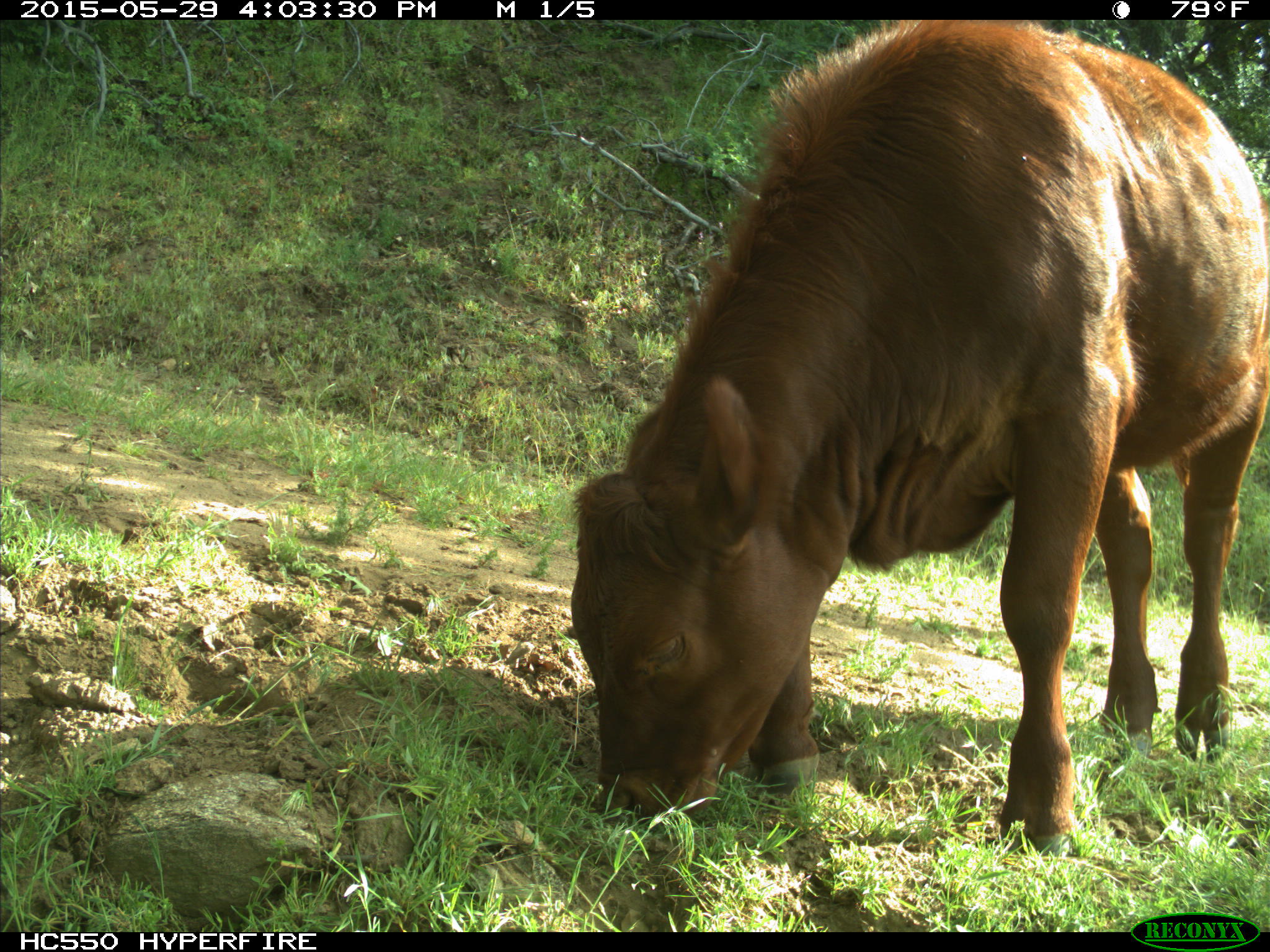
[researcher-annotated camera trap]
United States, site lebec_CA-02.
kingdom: Animalia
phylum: Chordata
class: Mammalia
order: Artiodactyla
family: Bovidae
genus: Bos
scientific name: Bos taurus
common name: domestic cow